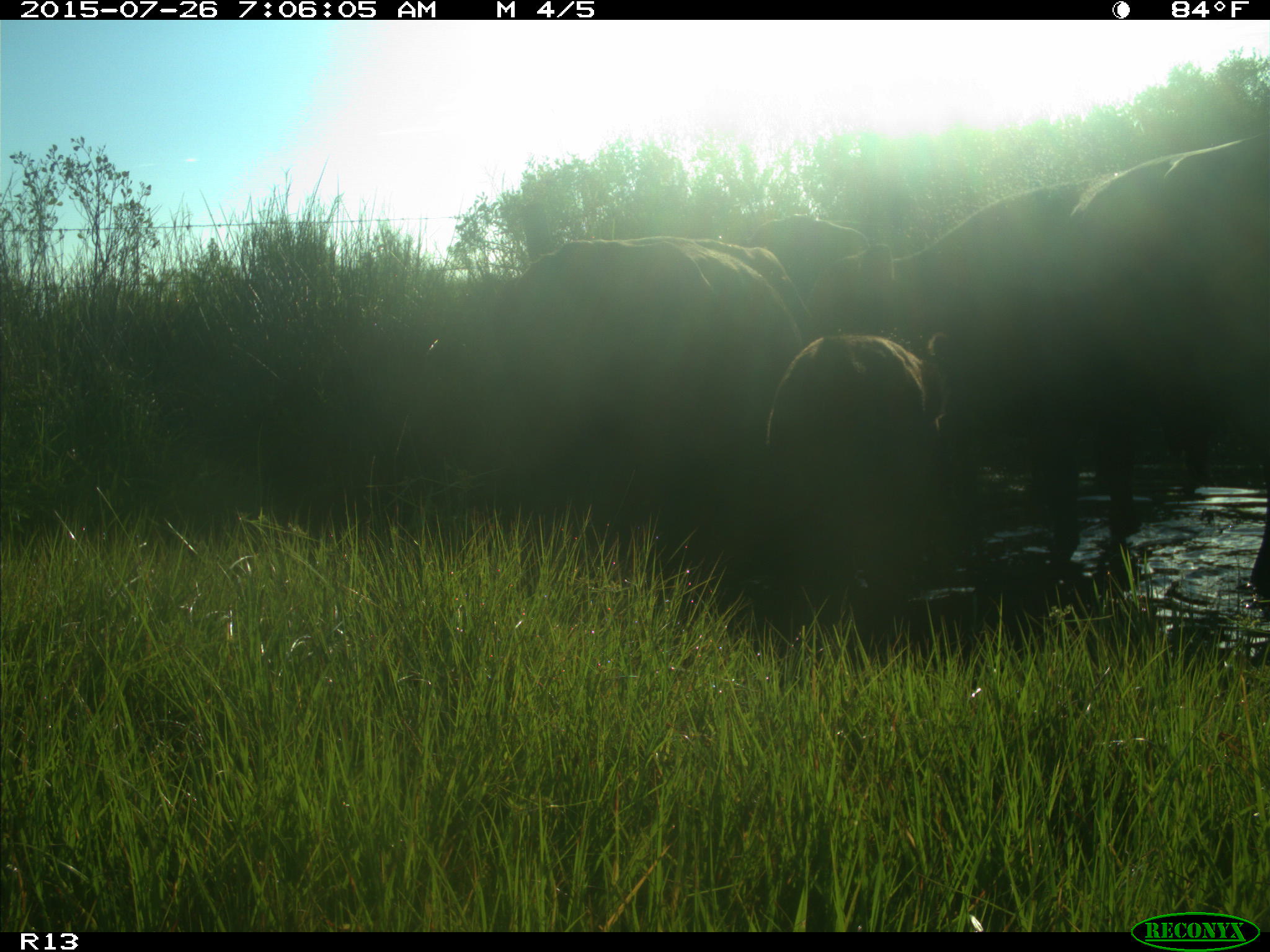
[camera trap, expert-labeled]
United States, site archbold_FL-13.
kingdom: Animalia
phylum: Chordata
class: Mammalia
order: Artiodactyla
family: Bovidae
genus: Bos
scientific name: Bos taurus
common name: domestic cow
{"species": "Bos taurus (domestic cow)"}